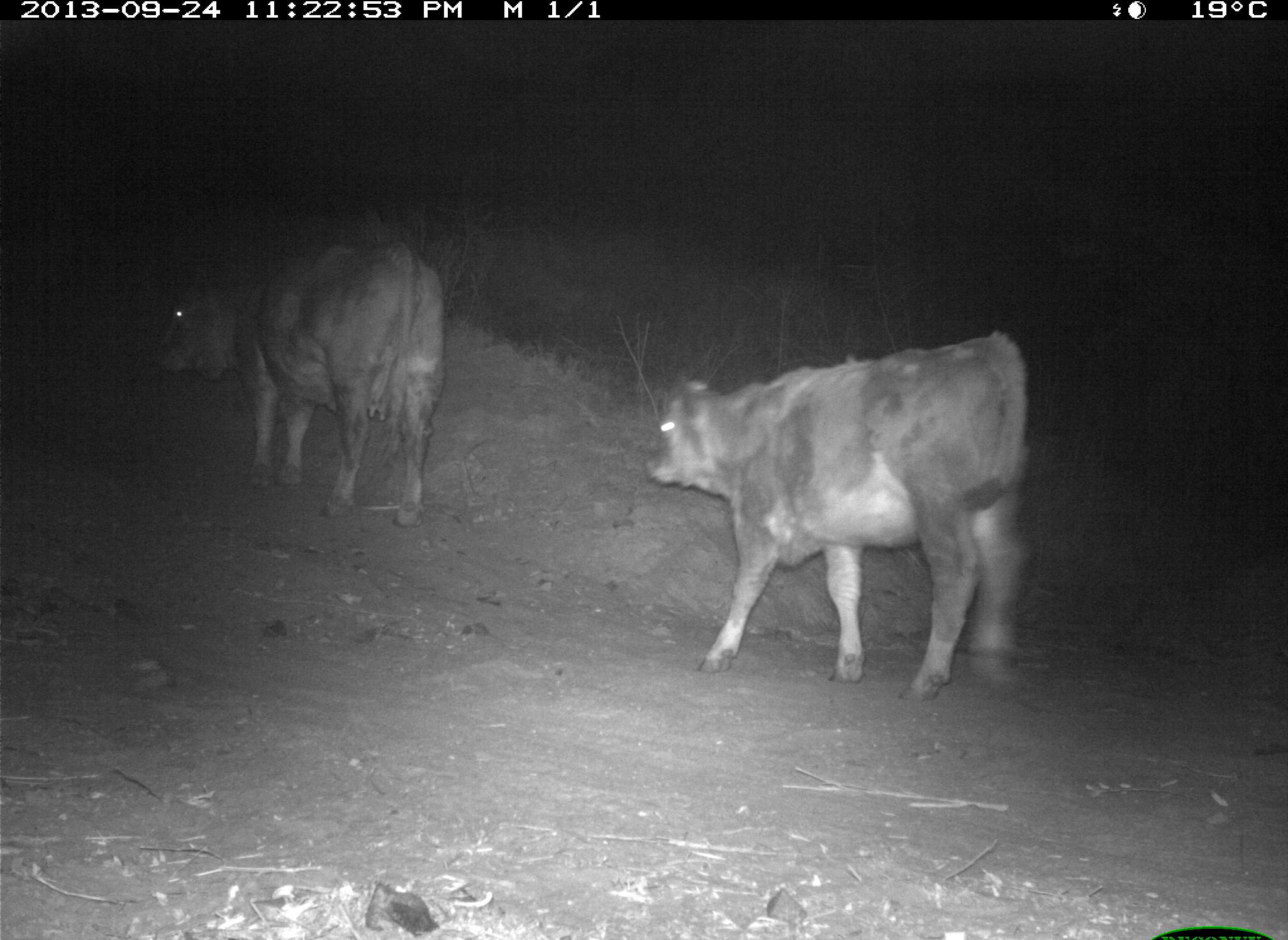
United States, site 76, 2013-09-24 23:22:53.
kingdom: Animalia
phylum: Chordata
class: Mammalia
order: Artiodactyla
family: Bovidae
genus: Bos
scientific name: Bos taurus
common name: cow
Cow (Bos taurus).